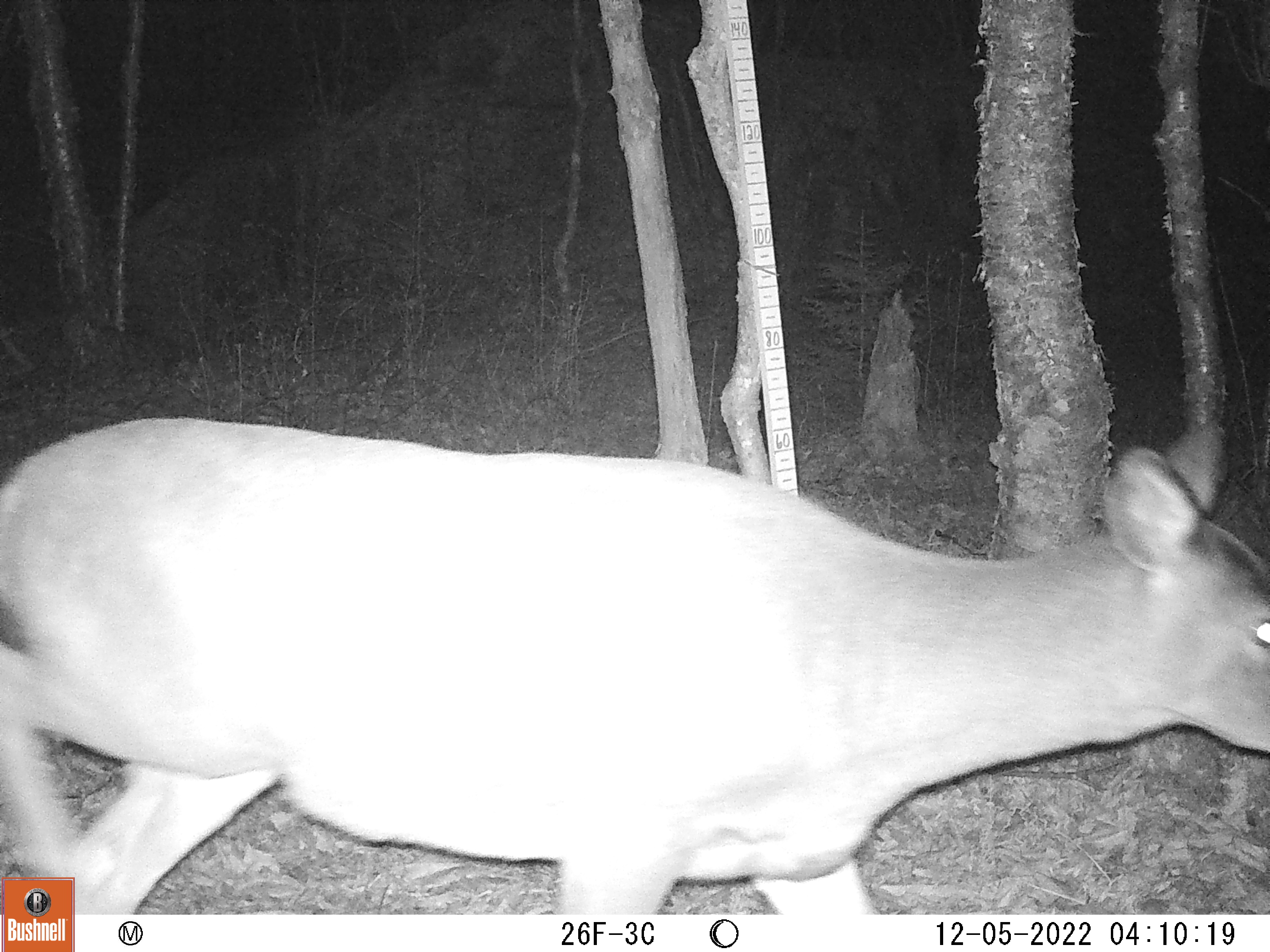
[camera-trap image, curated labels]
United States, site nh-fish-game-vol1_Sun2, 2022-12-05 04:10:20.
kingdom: Animalia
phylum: Chordata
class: Mammalia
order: Artiodactyla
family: Cervidae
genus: Odocoileus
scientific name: Odocoileus virginianus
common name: white-tailed deer